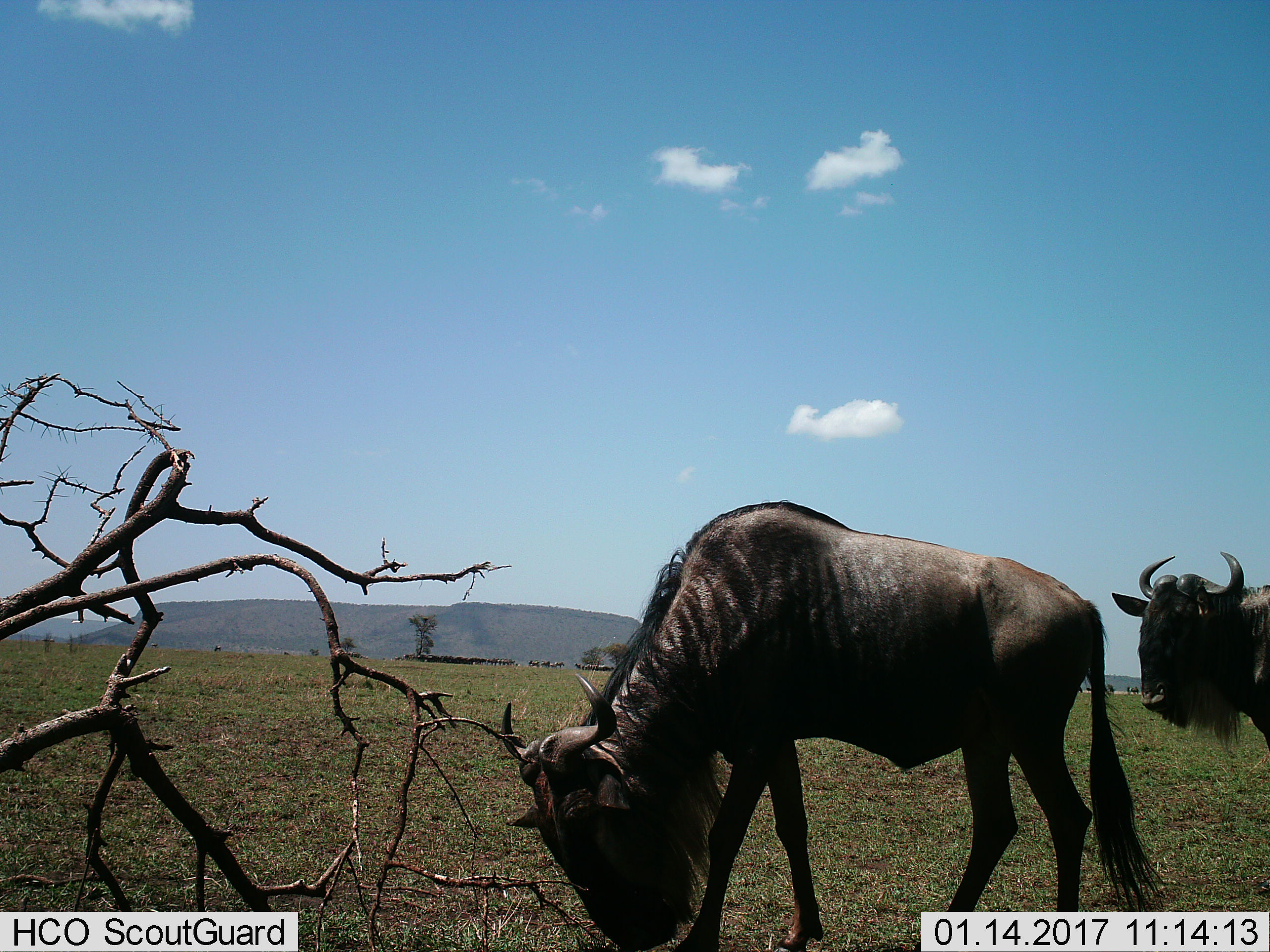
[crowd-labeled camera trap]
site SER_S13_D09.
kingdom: Animalia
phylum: Chordata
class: Mammalia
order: Artiodactyla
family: Bovidae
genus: Connochaetes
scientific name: Connochaetes taurinus taurinus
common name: blue wildebeest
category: wildebeestblue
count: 11-50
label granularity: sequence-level